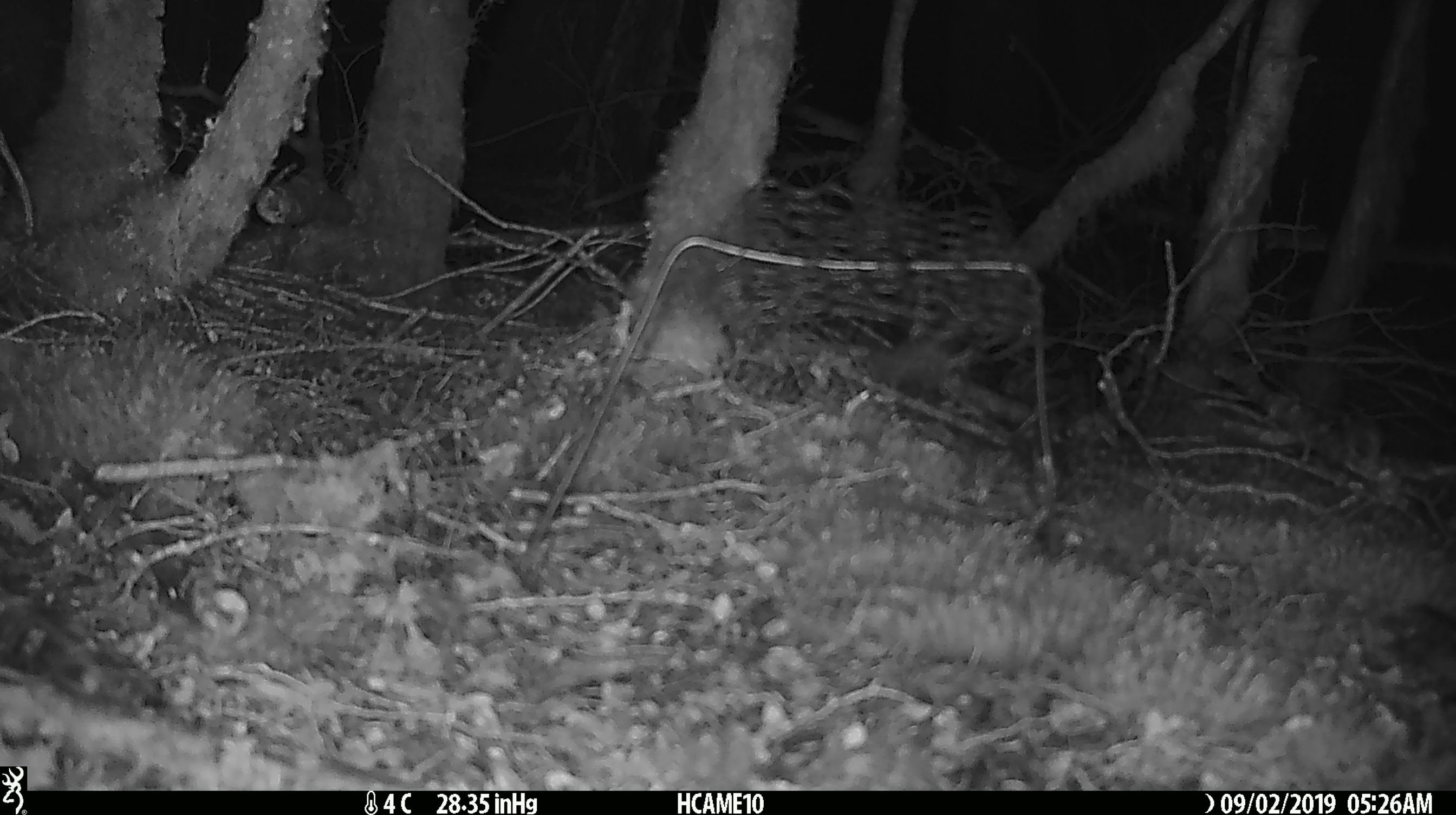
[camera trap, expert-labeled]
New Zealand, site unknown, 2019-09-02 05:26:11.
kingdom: Animalia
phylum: Chordata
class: Mammalia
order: Rodentia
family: Muridae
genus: Mus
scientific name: Mus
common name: mouse